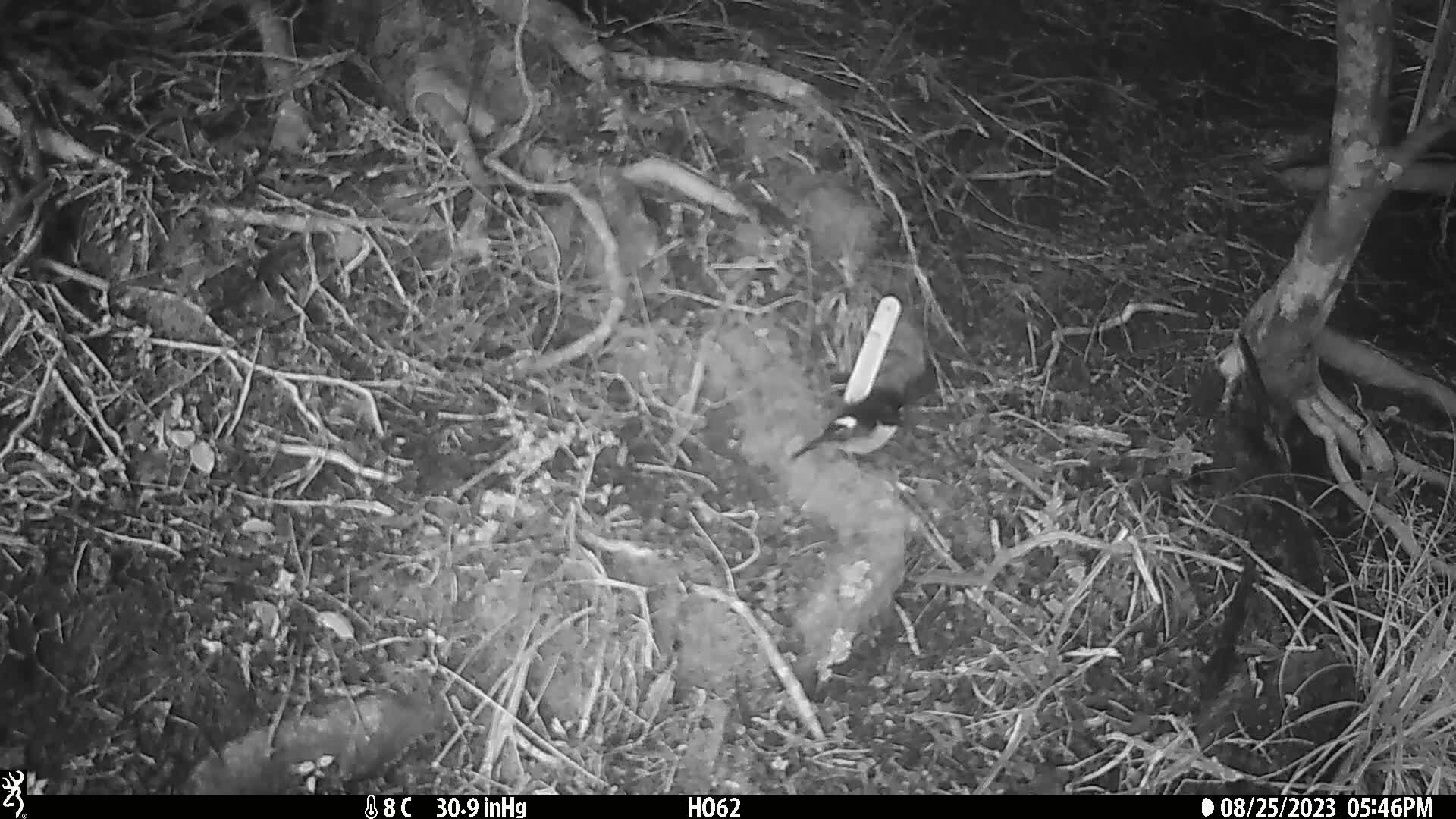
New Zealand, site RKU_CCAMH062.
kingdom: Animalia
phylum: Chordata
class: Aves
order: Passeriformes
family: Petroicidae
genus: Petroica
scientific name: Petroica macrocephala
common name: tomtit